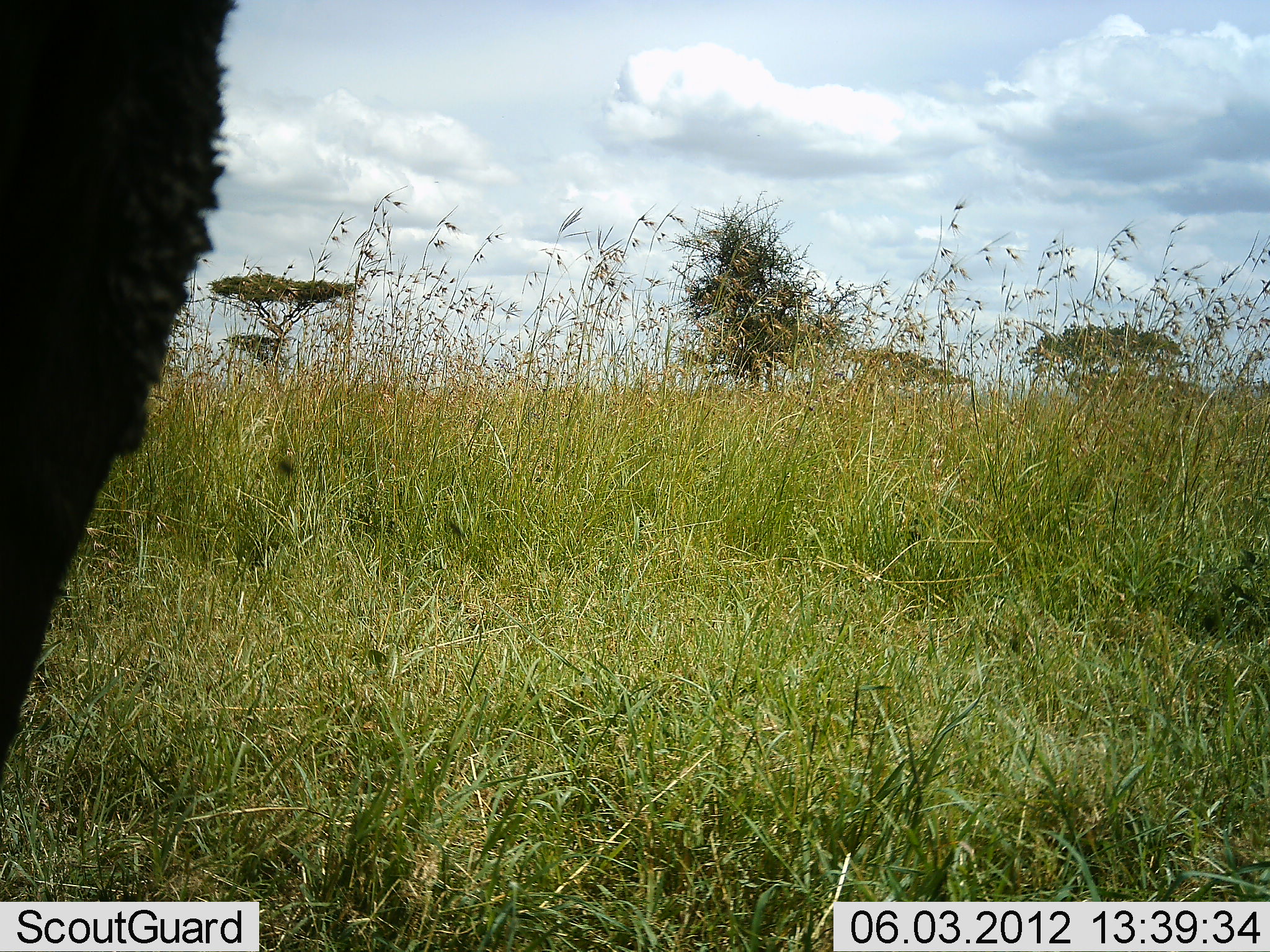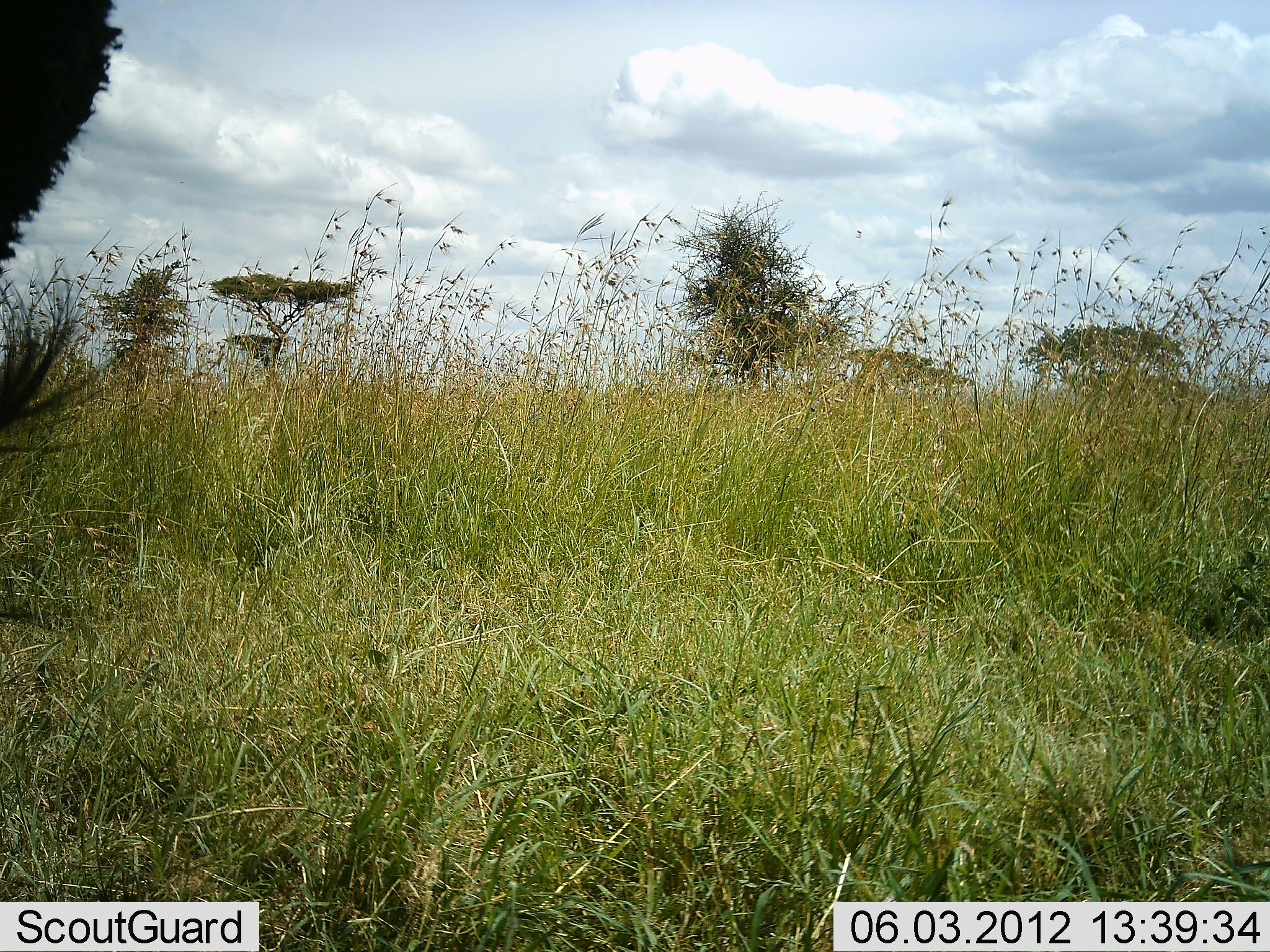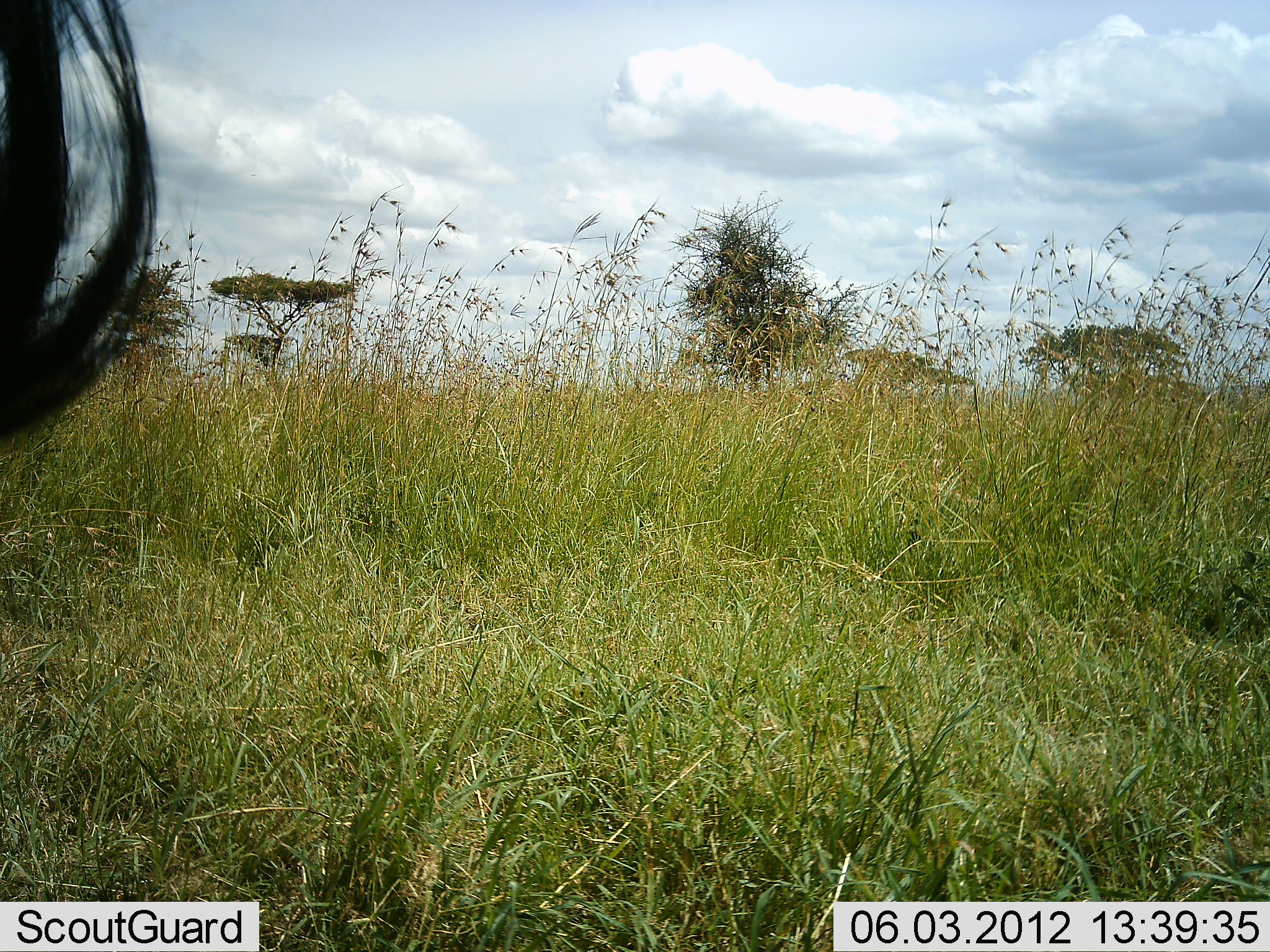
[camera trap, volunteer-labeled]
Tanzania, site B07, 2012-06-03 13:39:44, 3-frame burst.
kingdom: Animalia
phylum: Chordata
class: Mammalia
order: Artiodactyla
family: Bovidae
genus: Connochaetes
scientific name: Connochaetes taurinus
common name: blue wildebeest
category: wildebeest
Wildebeest (blue wildebeest) (Connochaetes taurinus), count 1. Behavior (volunteer vote fractions): standing 90%, resting 0%, moving 10%, interacting 0%. Young present (vote fraction): 0%. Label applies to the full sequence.